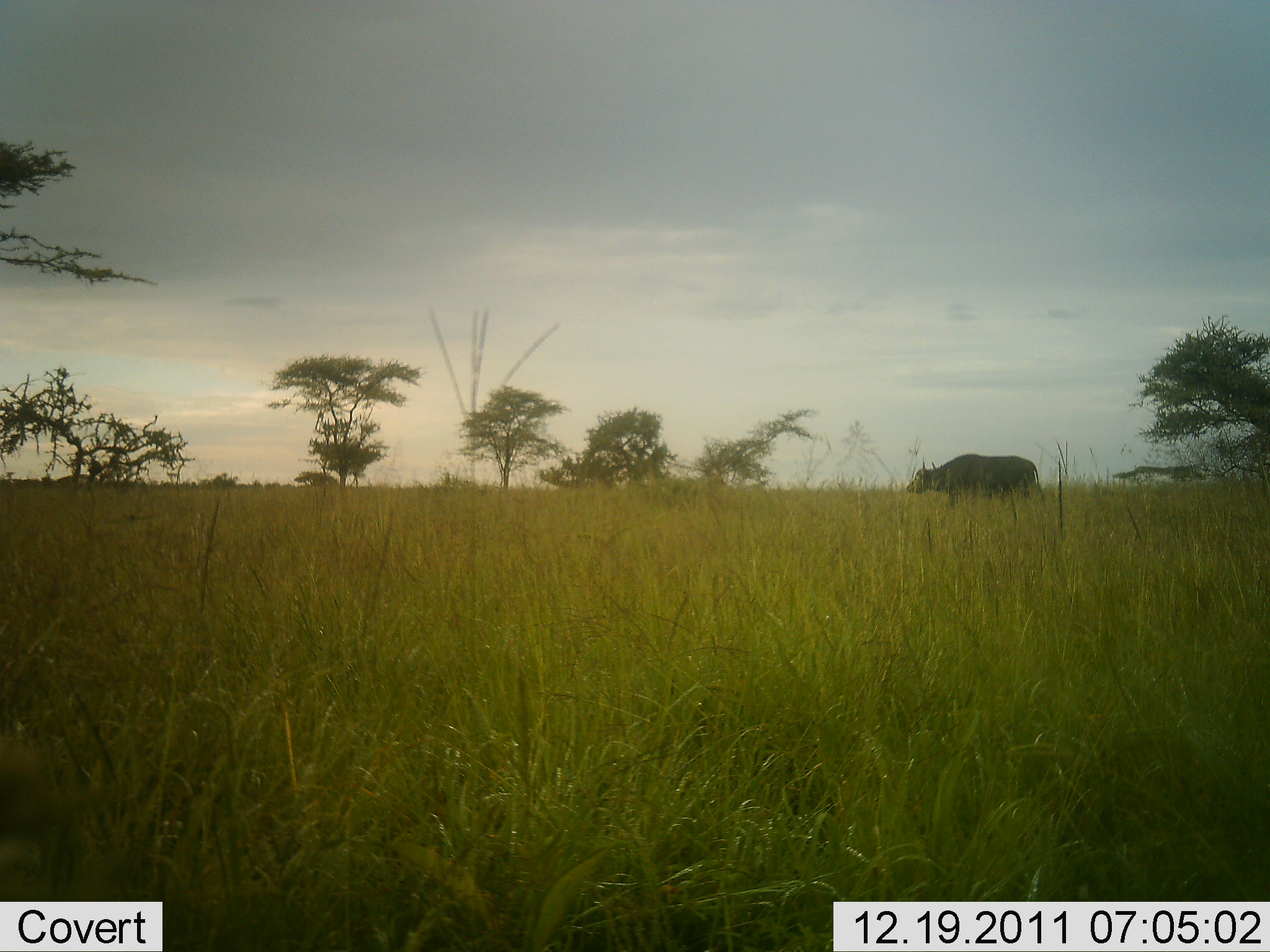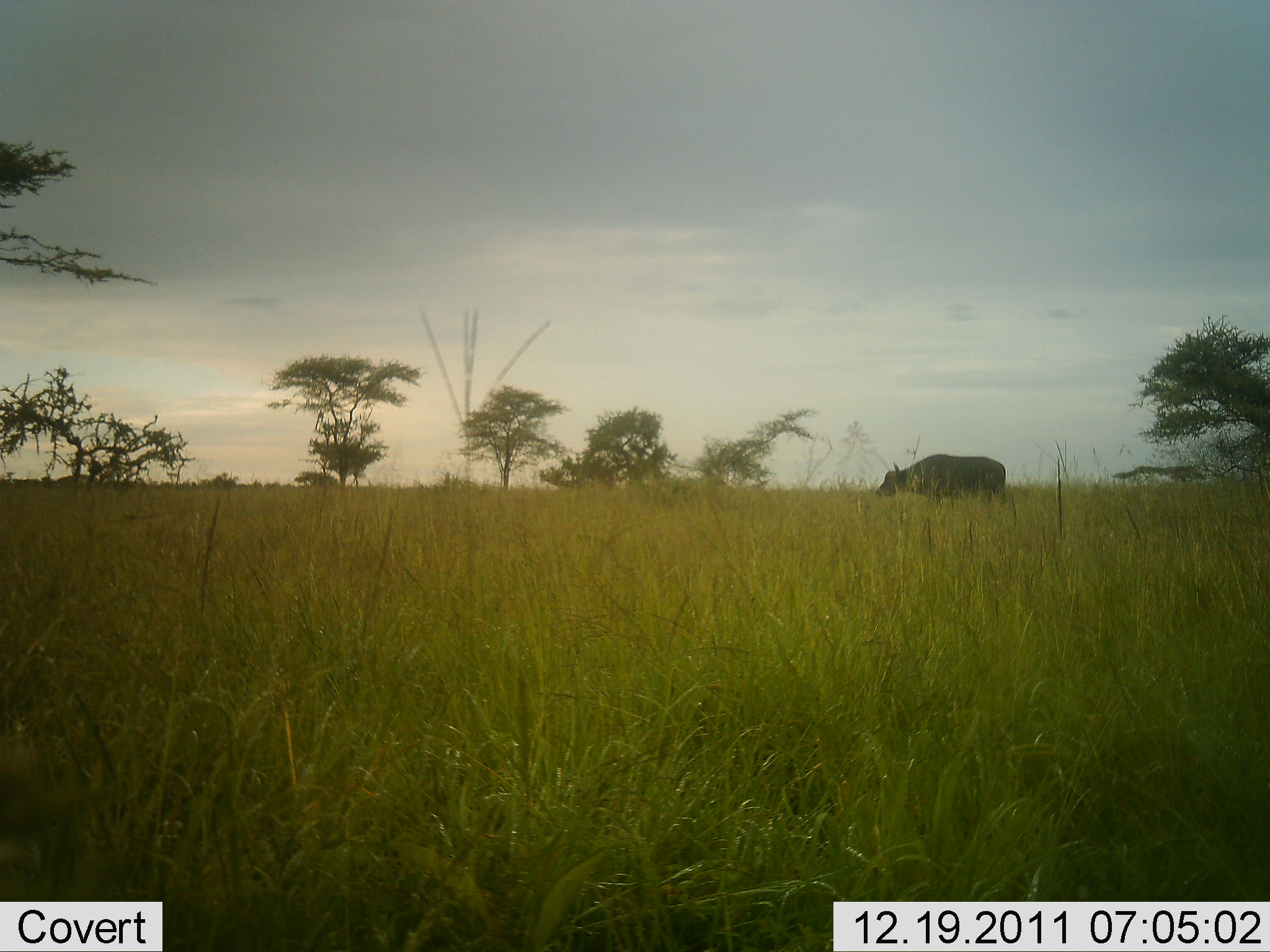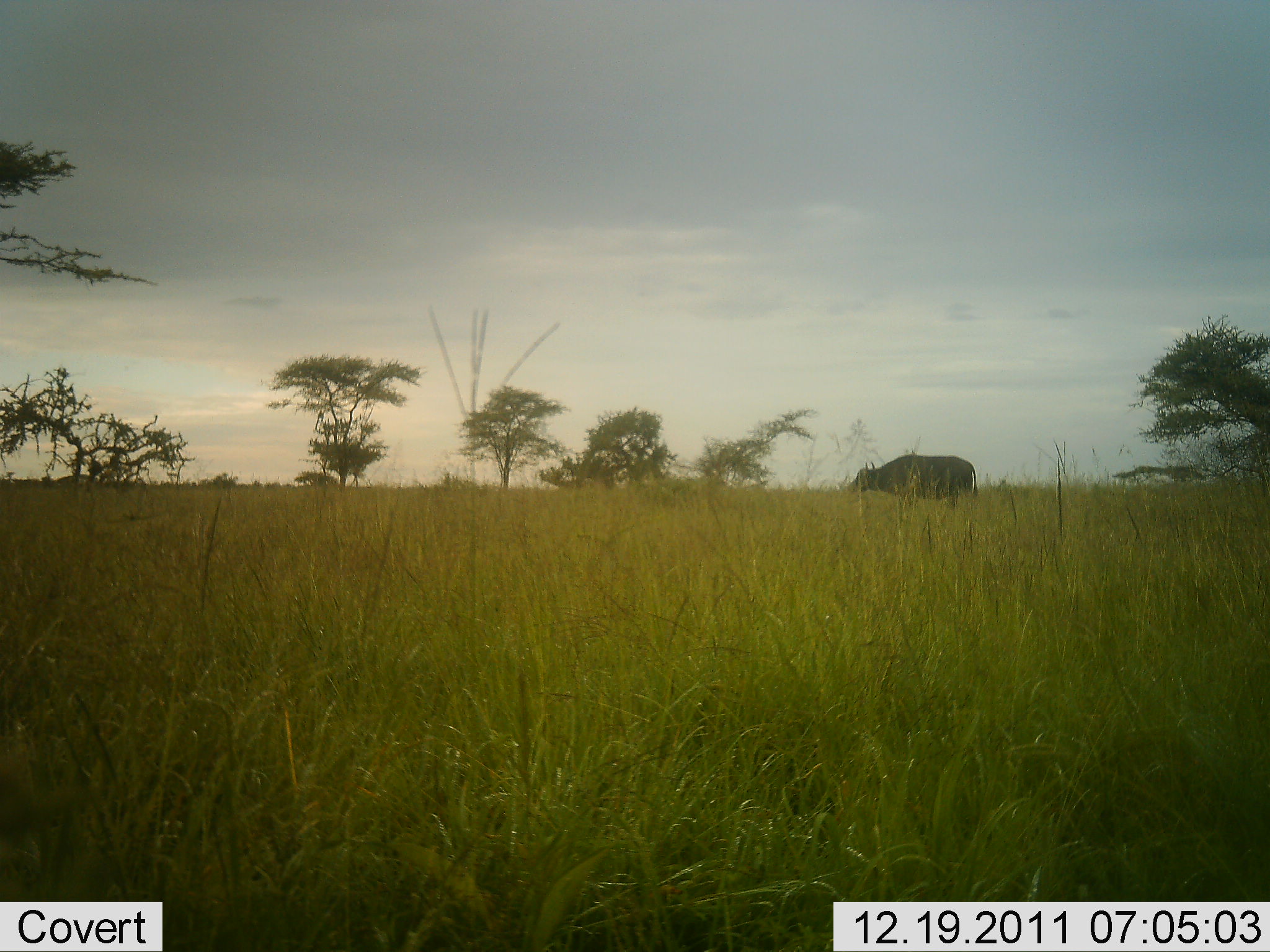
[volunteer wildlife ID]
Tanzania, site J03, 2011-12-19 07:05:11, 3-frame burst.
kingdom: Animalia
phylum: Chordata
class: Mammalia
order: Artiodactyla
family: Bovidae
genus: Syncerus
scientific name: Syncerus caffer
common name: cape buffalo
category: buffalo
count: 1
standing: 8%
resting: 0%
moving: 92%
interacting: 0%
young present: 0%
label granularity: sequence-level